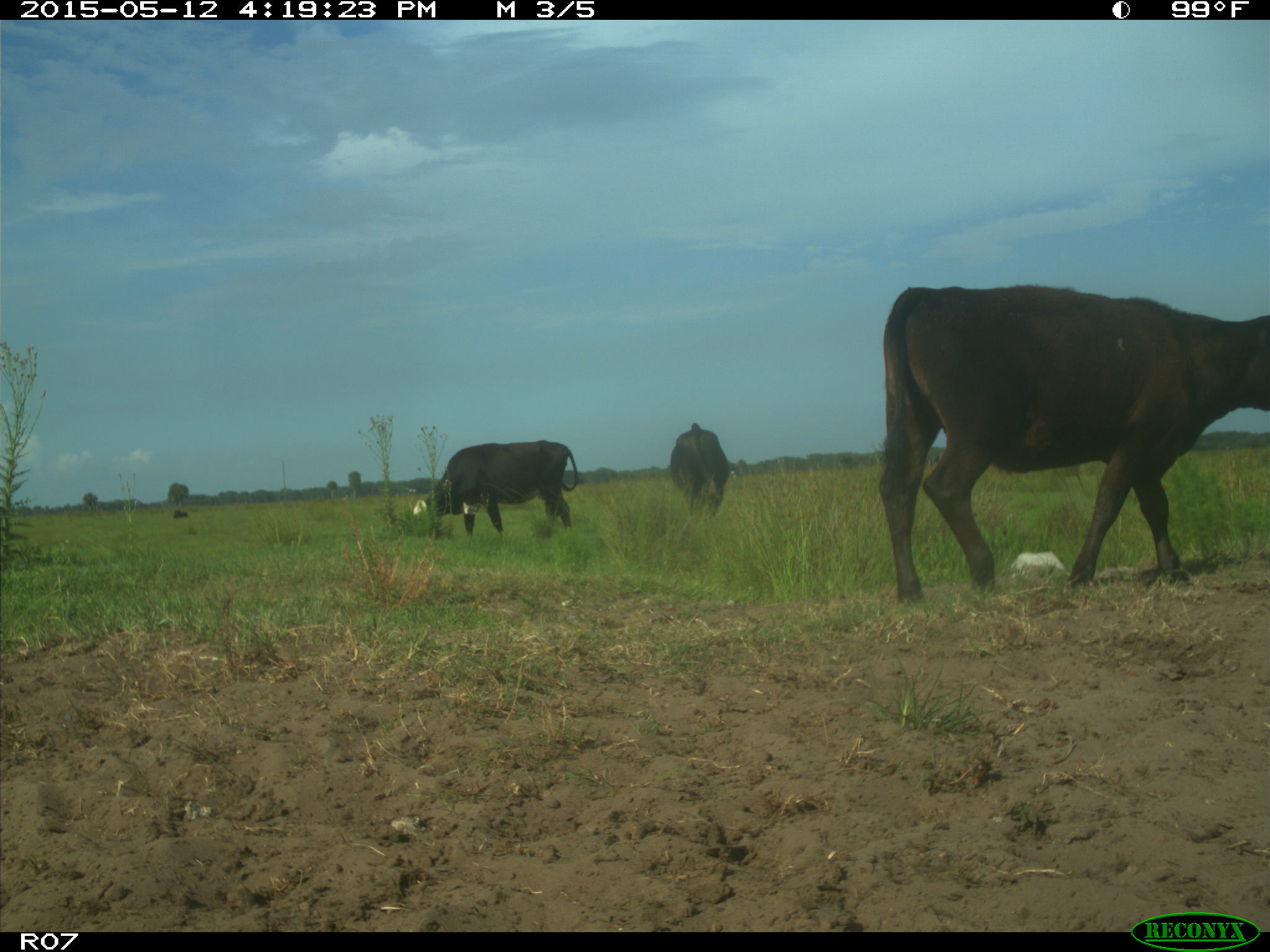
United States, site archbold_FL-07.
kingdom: Animalia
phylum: Chordata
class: Mammalia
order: Artiodactyla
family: Bovidae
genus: Bos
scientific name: Bos taurus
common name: domestic cow